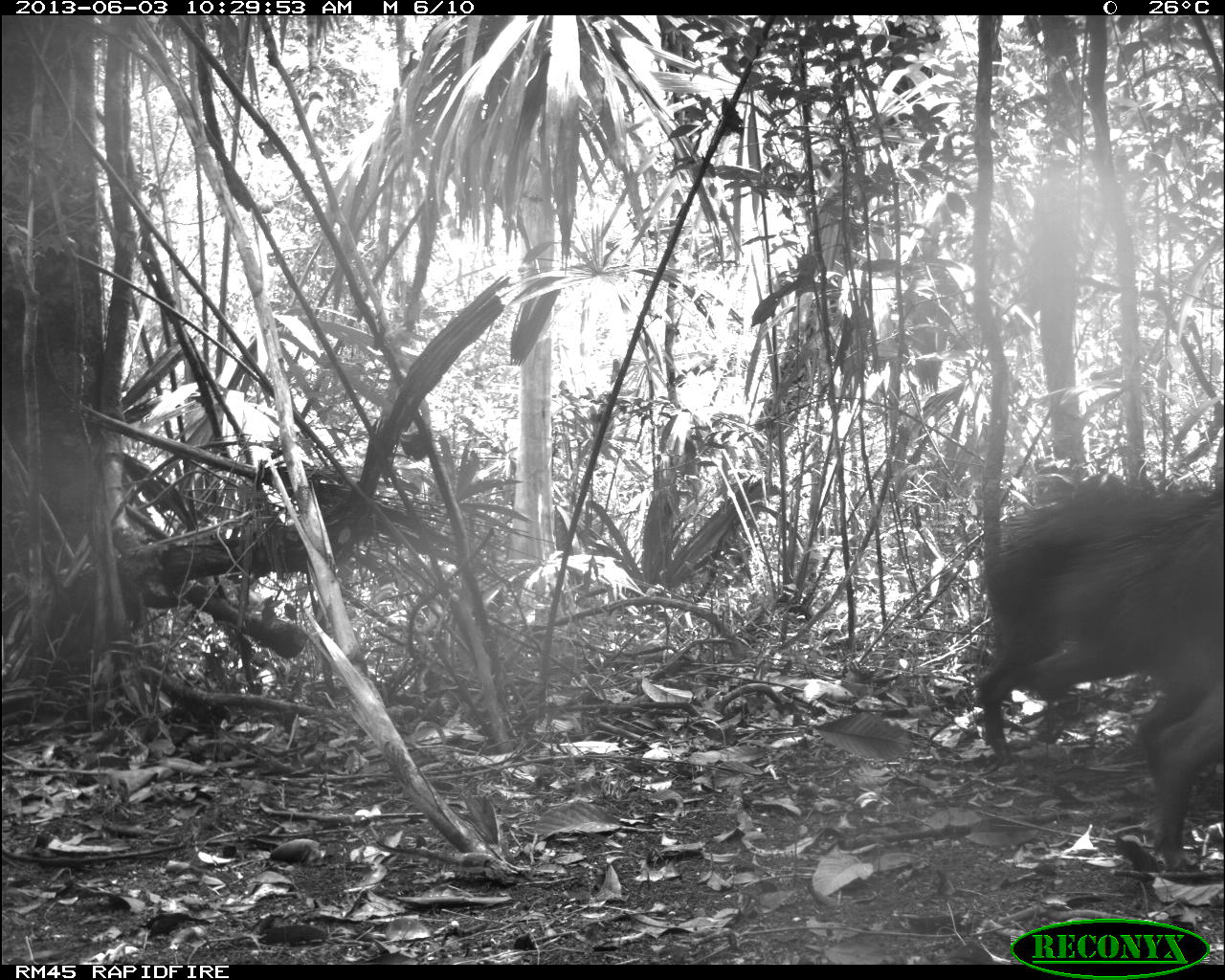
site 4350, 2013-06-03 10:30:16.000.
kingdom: Animalia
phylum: Chordata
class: Mammalia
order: Artiodactyla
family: Tayassuidae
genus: Tayassu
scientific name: Tayassu pecari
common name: white-lipped peccary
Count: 6.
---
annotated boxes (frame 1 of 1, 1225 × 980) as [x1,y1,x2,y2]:
tayassu pecari: [966,466,1225,764]; [1131,501,1225,878]